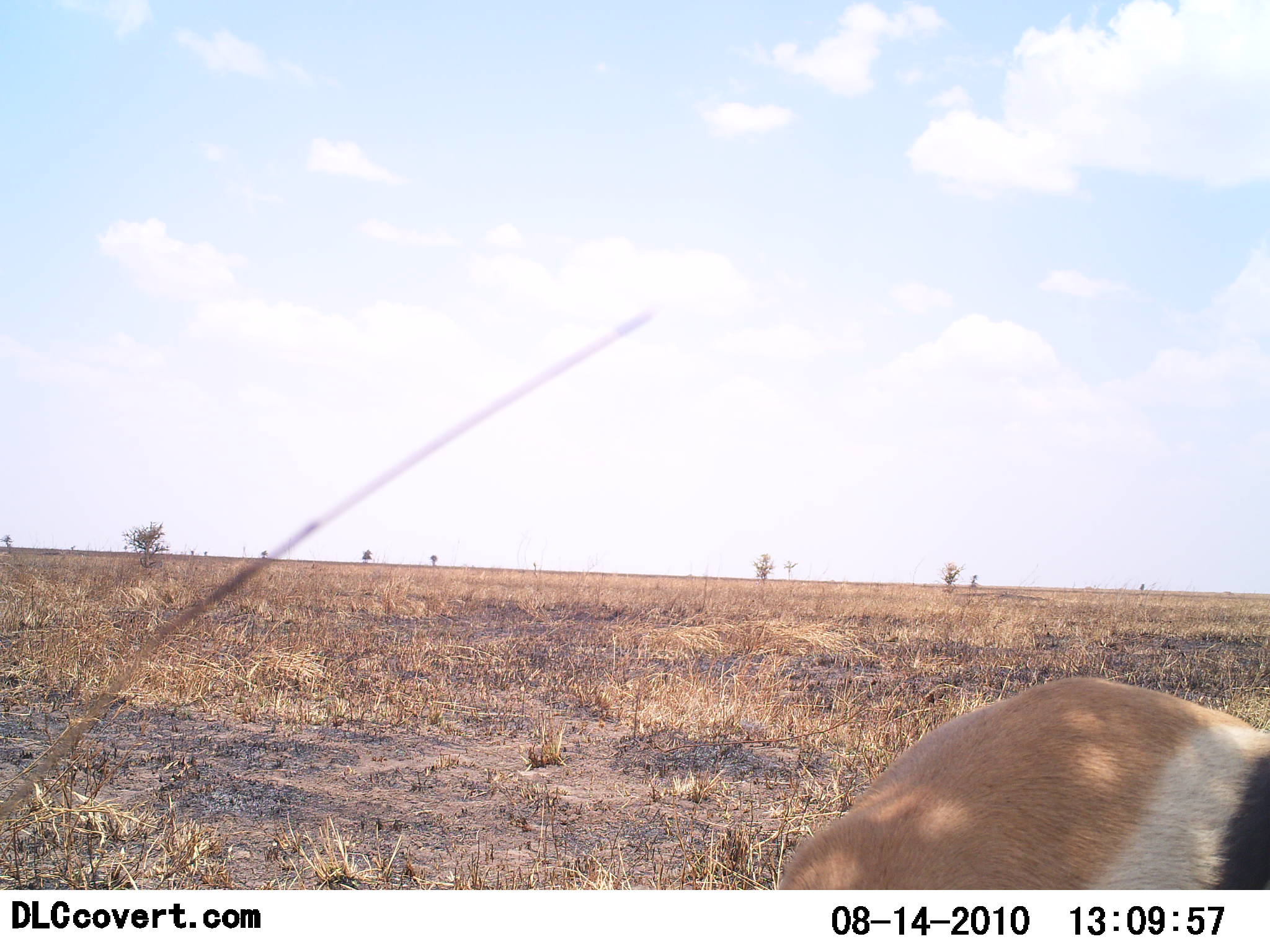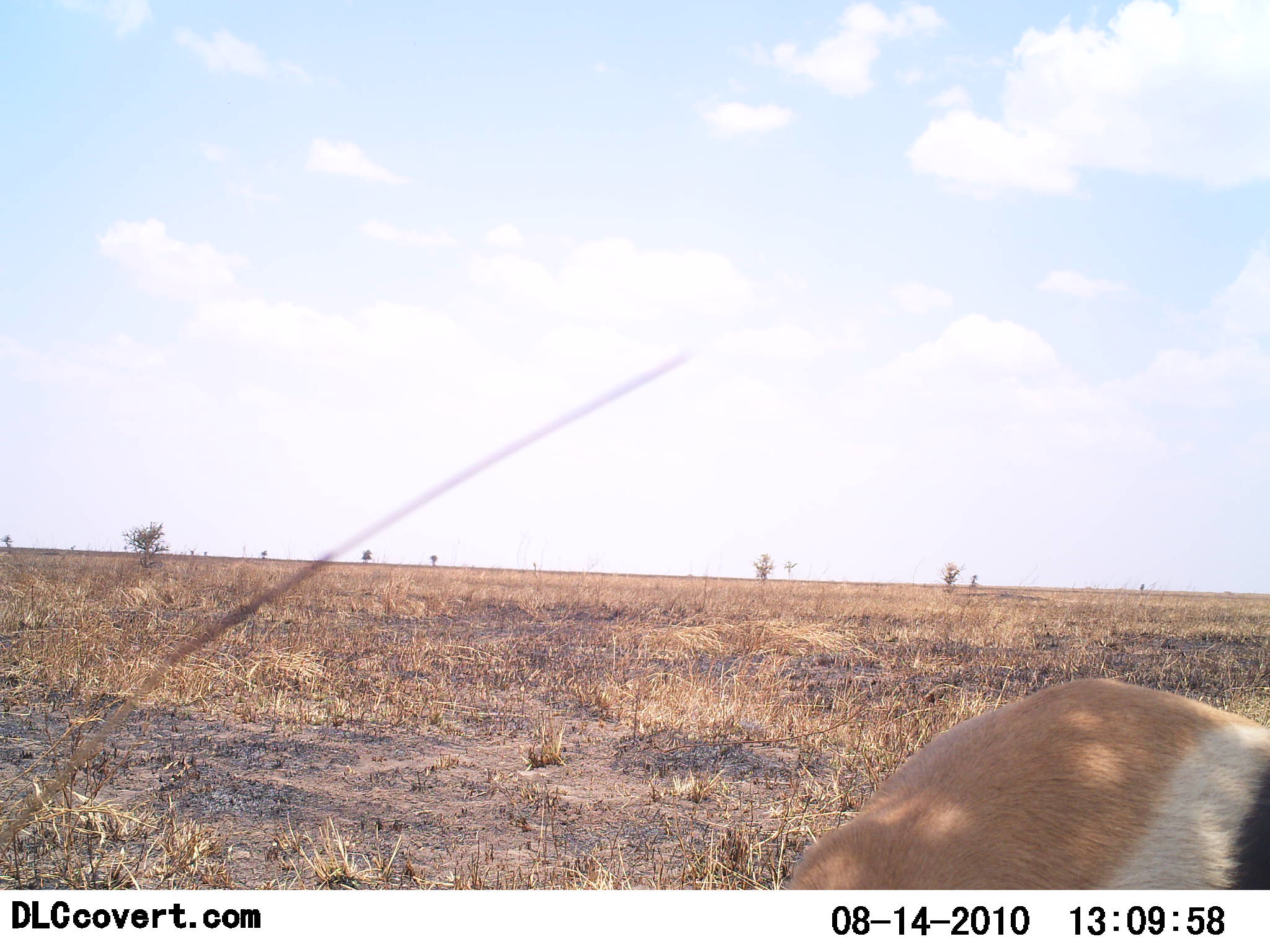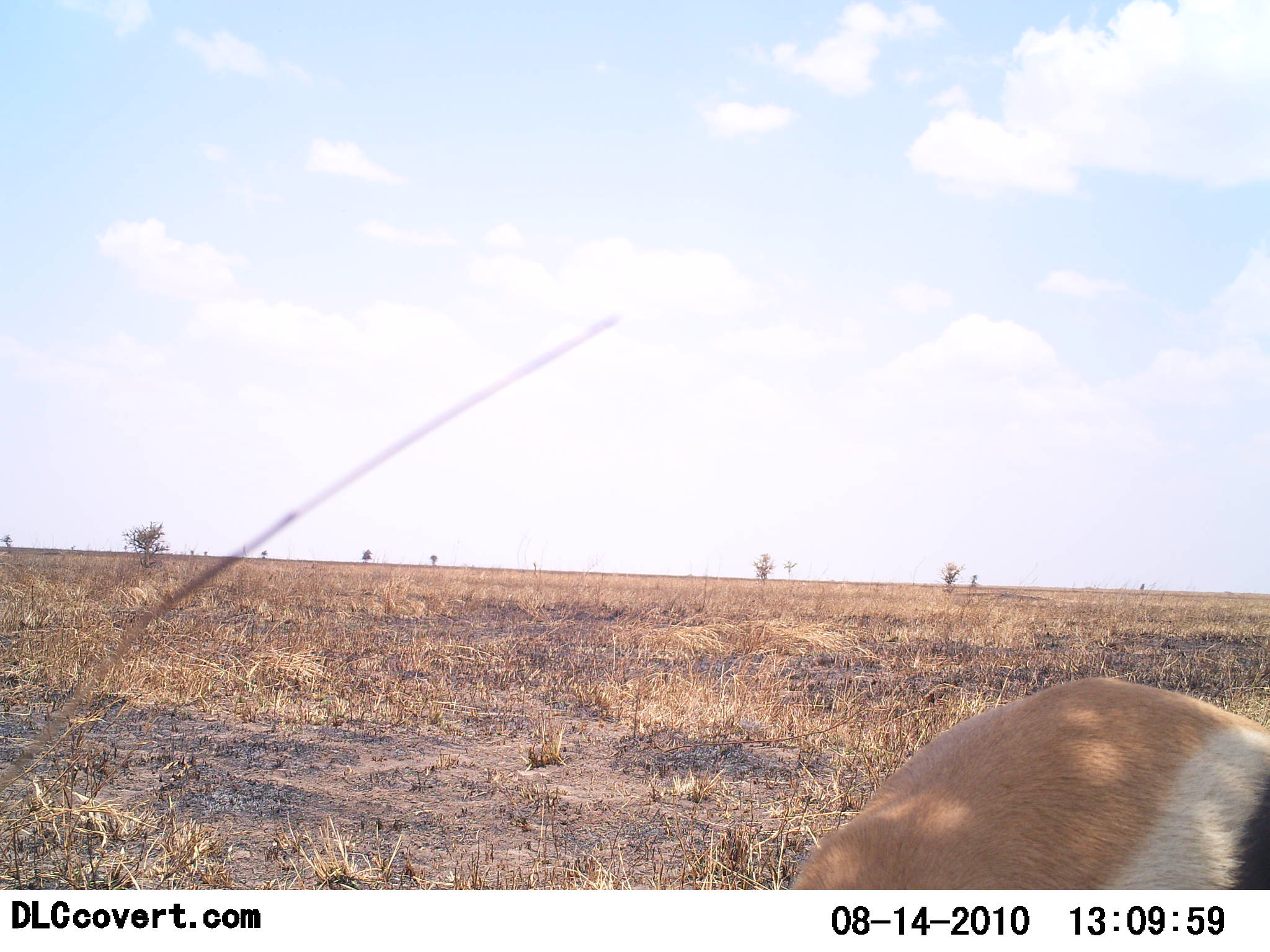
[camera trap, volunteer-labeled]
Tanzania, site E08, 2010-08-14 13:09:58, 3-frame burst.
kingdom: Animalia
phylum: Chordata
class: Mammalia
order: Artiodactyla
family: Bovidae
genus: Eudorcas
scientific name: Eudorcas thomsonii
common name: thomson's gazelle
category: gazellethomsons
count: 1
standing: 43%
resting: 0%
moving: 21%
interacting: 0%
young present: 0%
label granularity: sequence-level